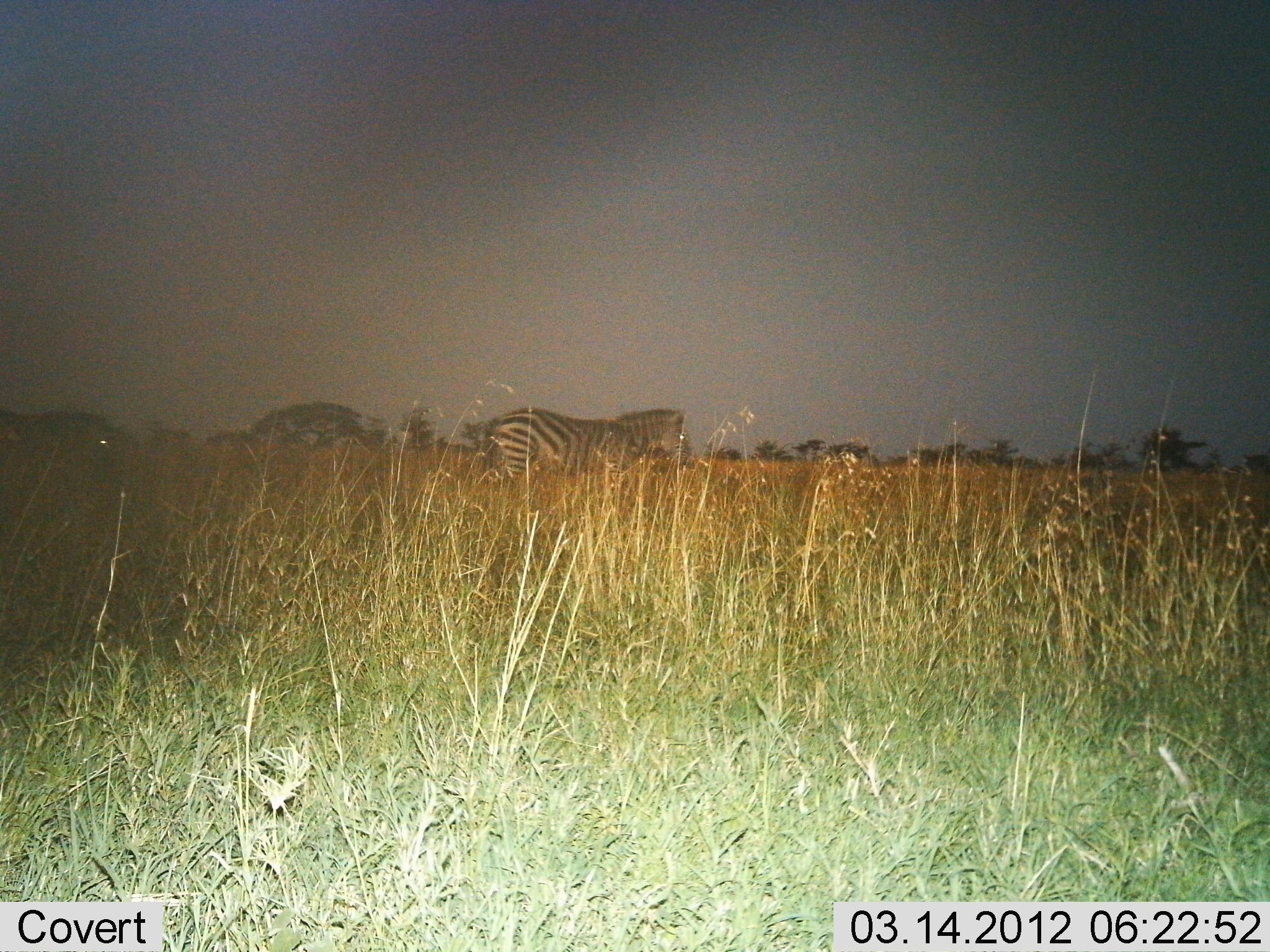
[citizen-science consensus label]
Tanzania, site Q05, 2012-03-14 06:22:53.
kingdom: Animalia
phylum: Chordata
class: Mammalia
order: Perissodactyla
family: Equidae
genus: Equus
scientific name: Equus quagga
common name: plains zebra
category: zebra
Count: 1.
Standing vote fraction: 46%.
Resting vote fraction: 0%.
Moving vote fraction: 54%.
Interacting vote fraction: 0%.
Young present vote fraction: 0%.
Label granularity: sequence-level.